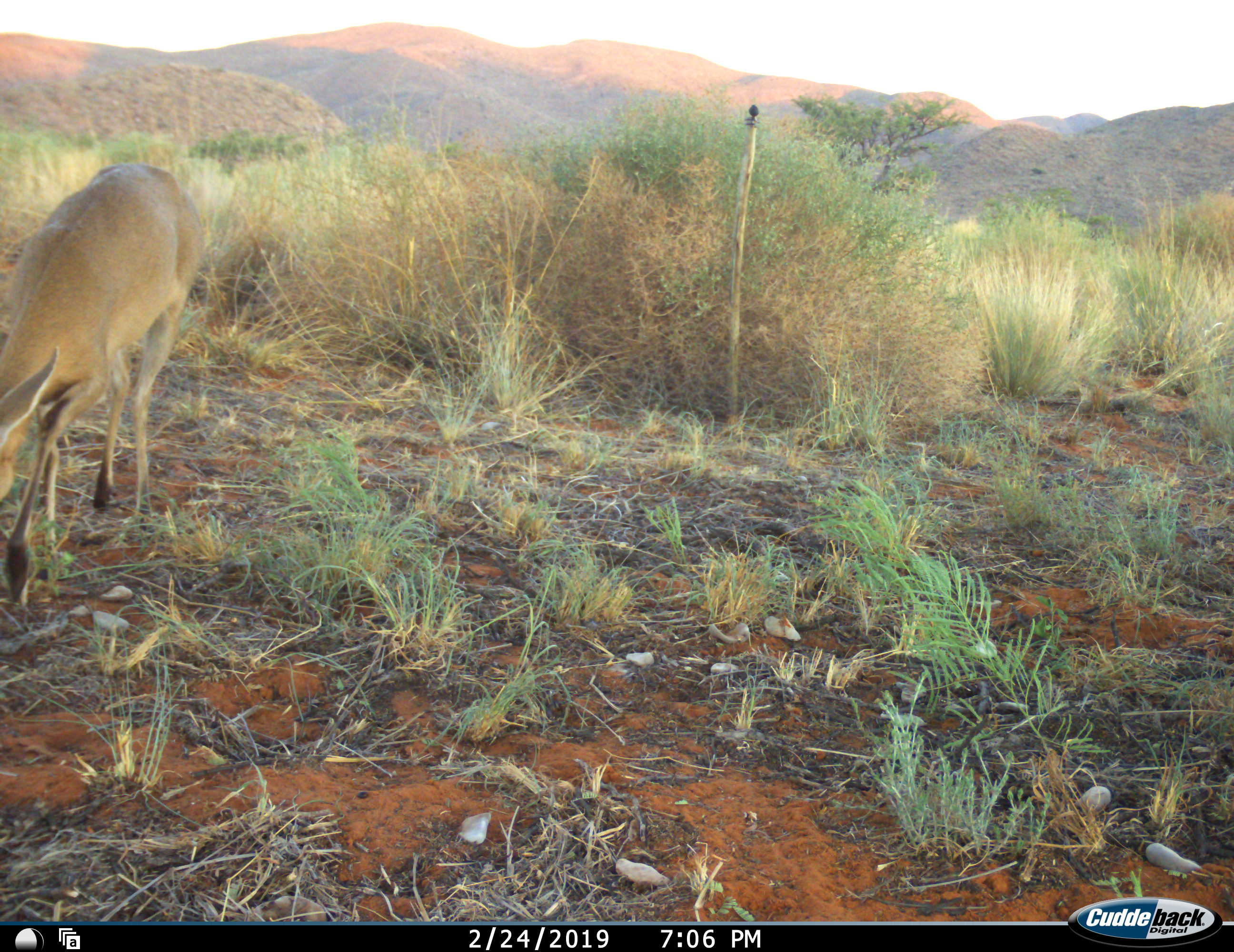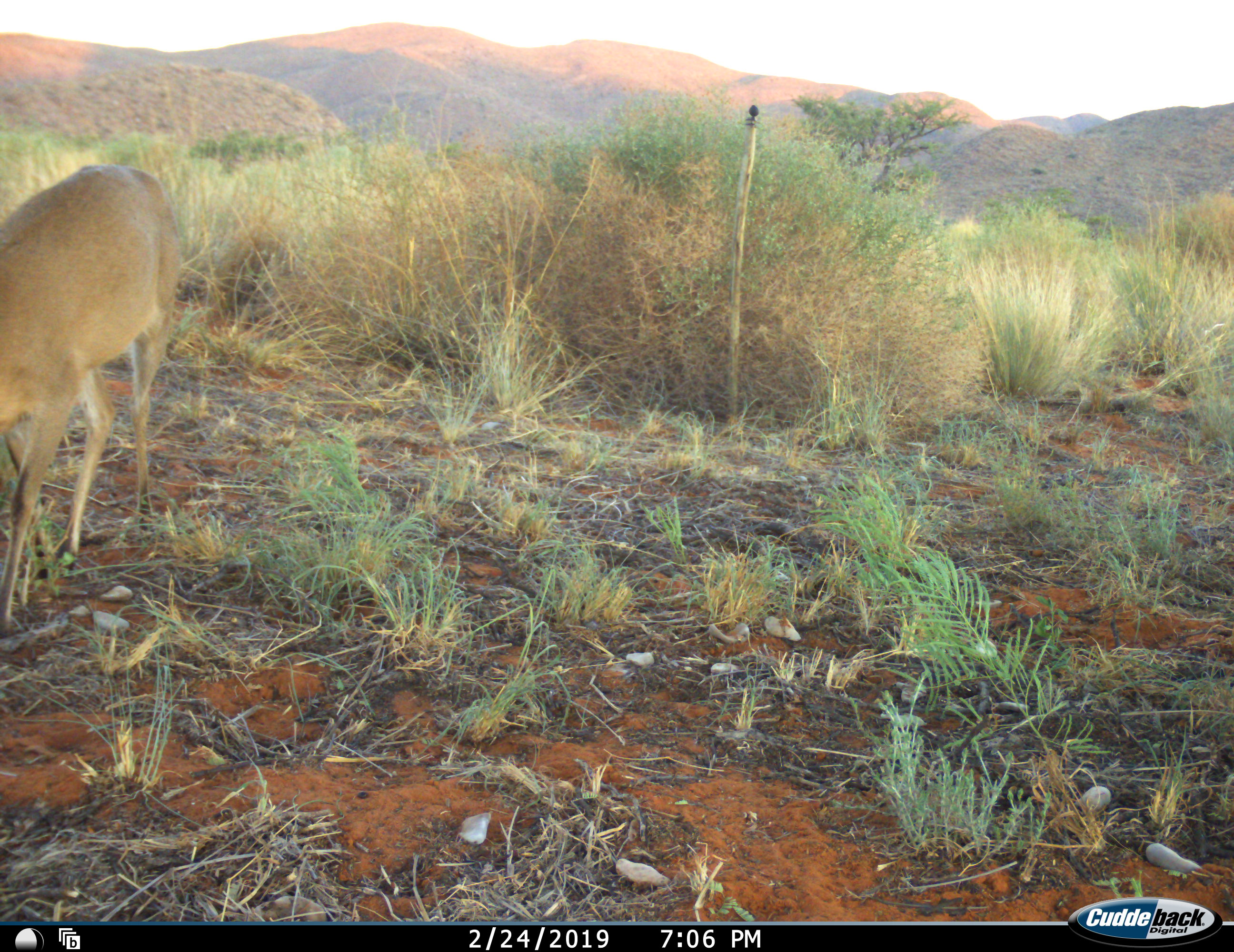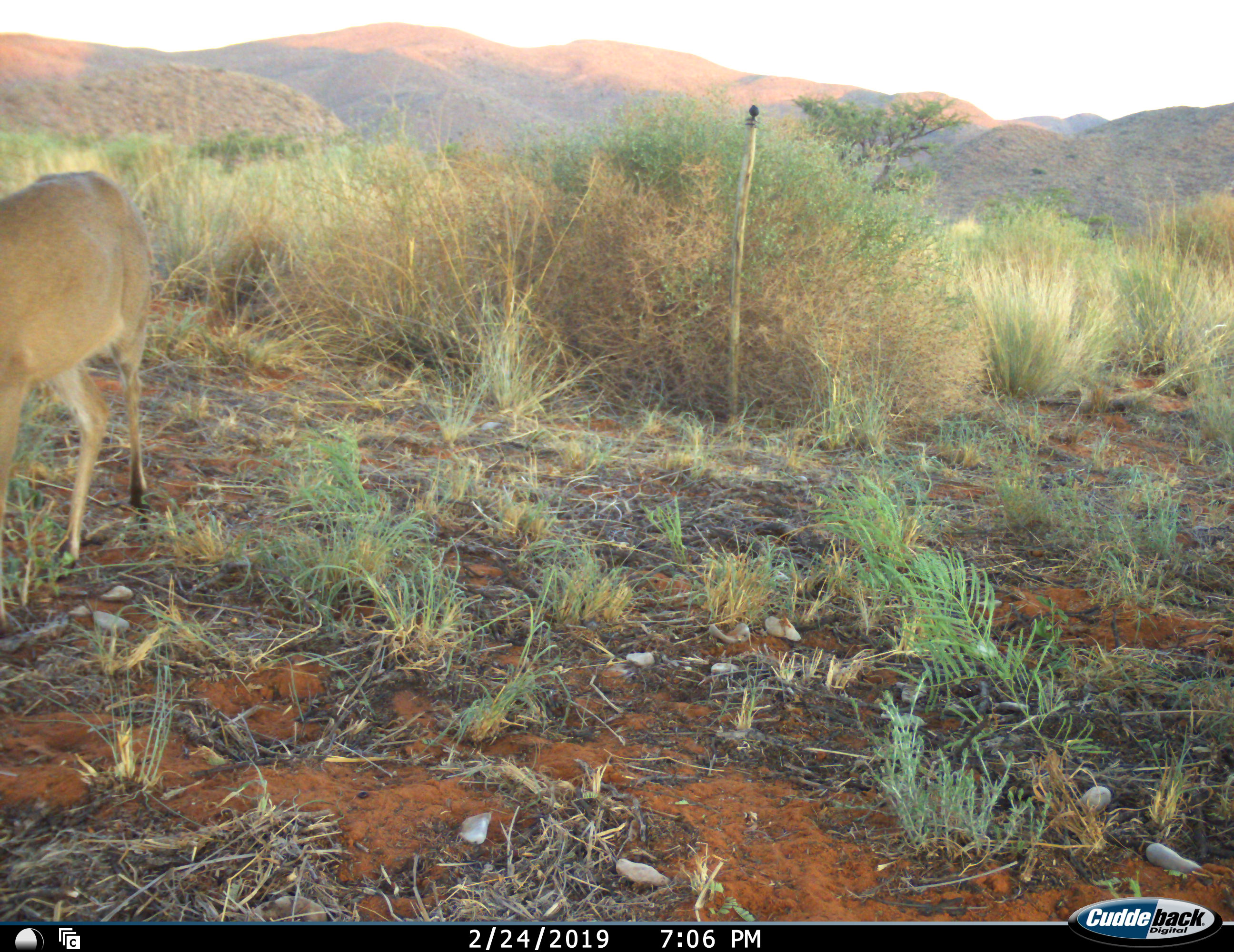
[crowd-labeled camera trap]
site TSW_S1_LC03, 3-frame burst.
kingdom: Animalia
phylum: Chordata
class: Mammalia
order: Artiodactyla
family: Bovidae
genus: Sylvicapra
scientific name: Sylvicapra grimmia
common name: common duiker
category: duikercommongrey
Duikercommongrey (common duiker) (Sylvicapra grimmia), count 1. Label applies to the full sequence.